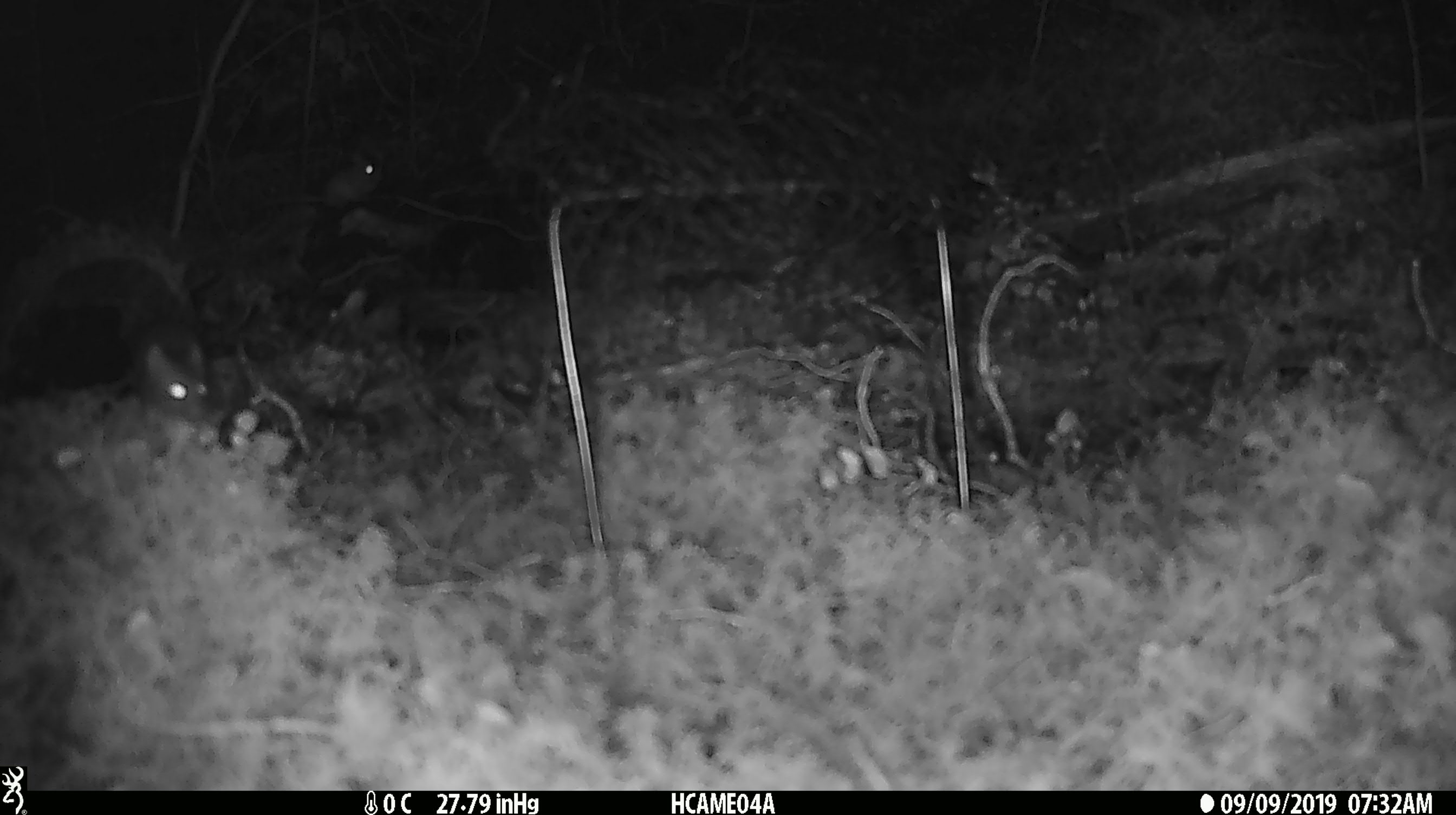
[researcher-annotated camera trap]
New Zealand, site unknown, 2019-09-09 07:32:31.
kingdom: Animalia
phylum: Chordata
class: Mammalia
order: Rodentia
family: Muridae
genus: Mus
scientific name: Mus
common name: mouse